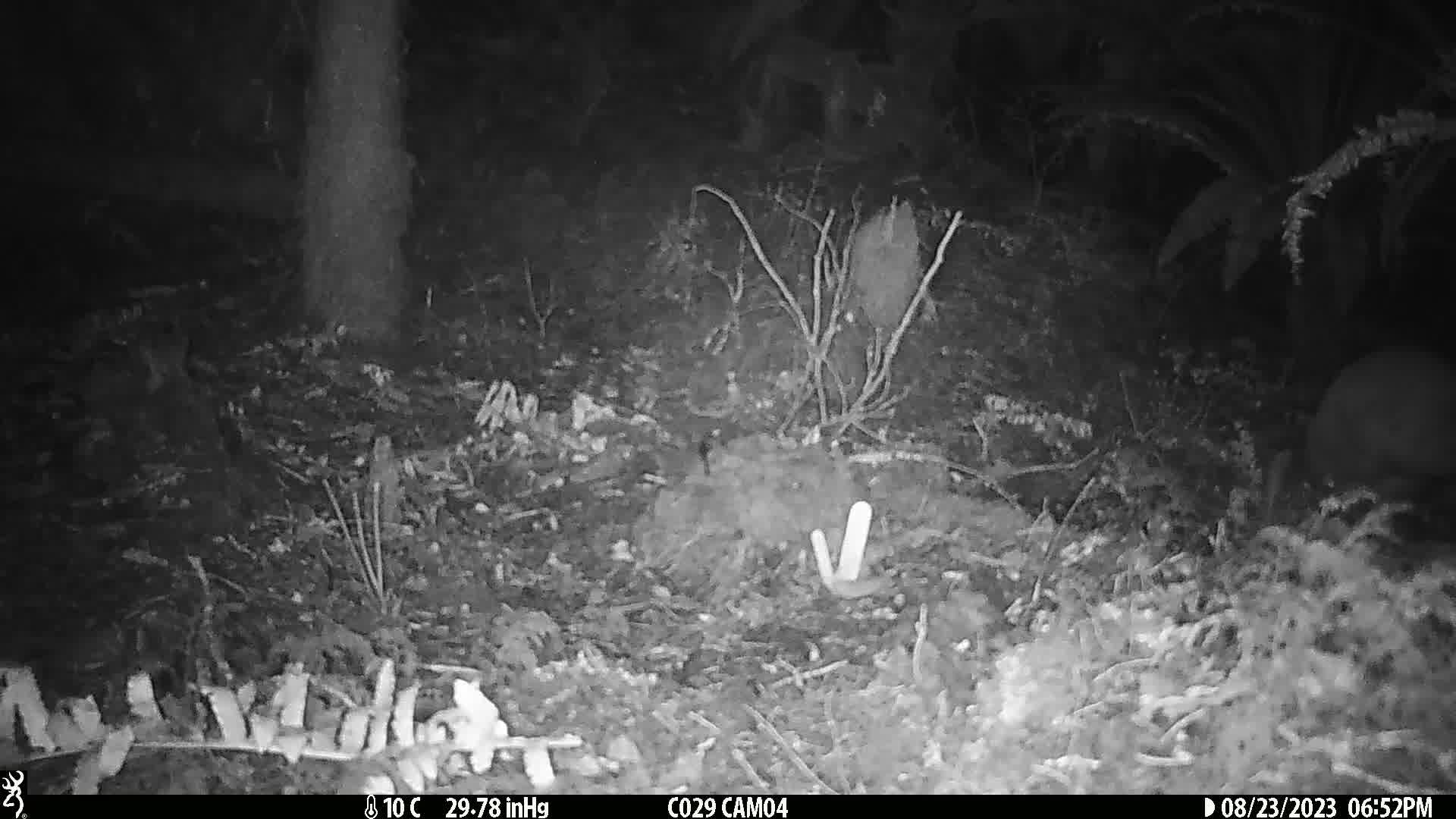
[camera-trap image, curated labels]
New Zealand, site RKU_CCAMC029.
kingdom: Animalia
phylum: Chordata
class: Aves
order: Apterygiformes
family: Apterygidae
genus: Apteryx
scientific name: Apteryx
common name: kiwi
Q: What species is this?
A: Kiwi (Apteryx).